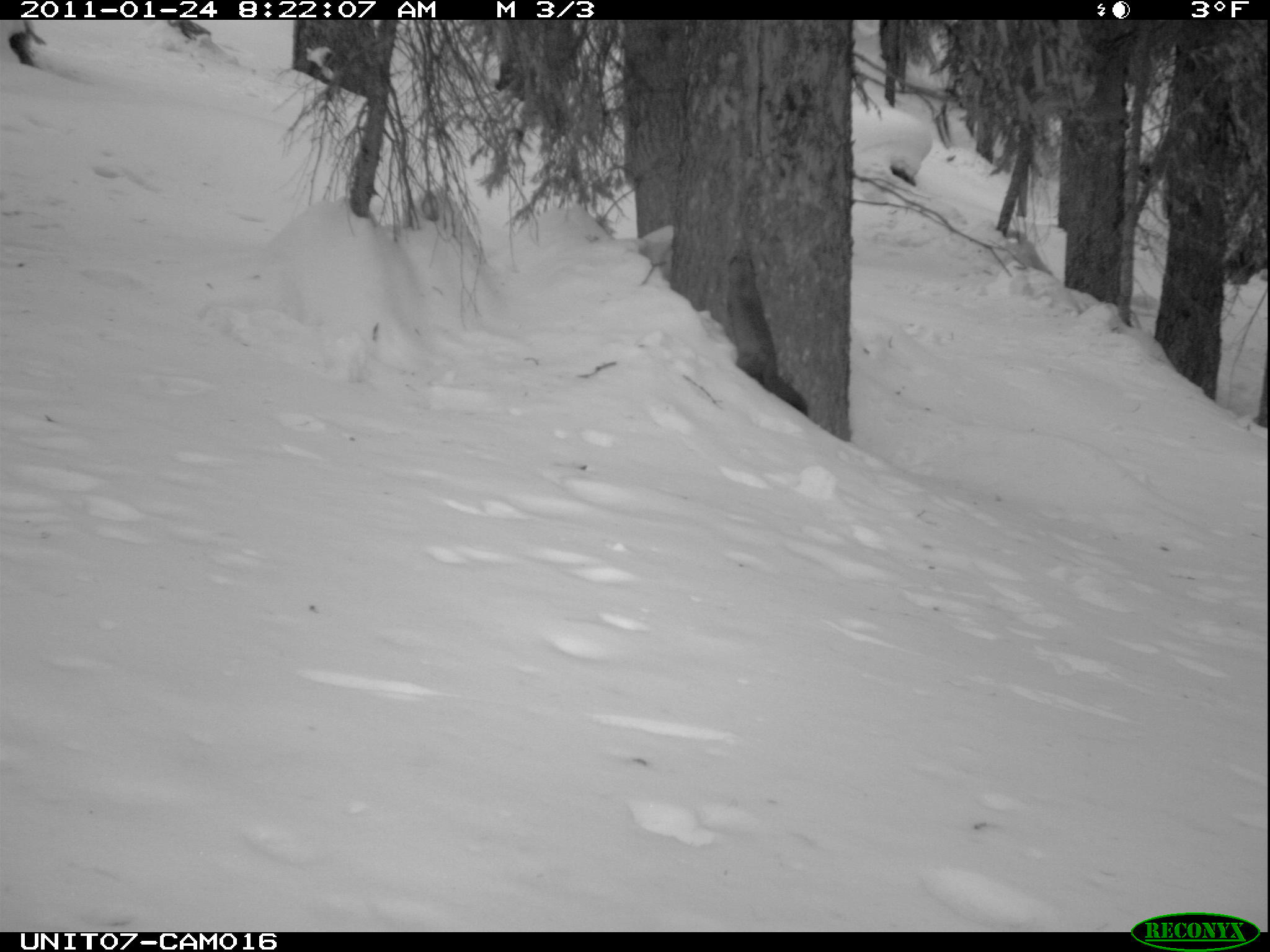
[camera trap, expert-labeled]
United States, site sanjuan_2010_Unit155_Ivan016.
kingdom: Animalia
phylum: Chordata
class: Mammalia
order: Carnivora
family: Mustelidae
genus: Martes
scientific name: Martes americana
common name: american marten